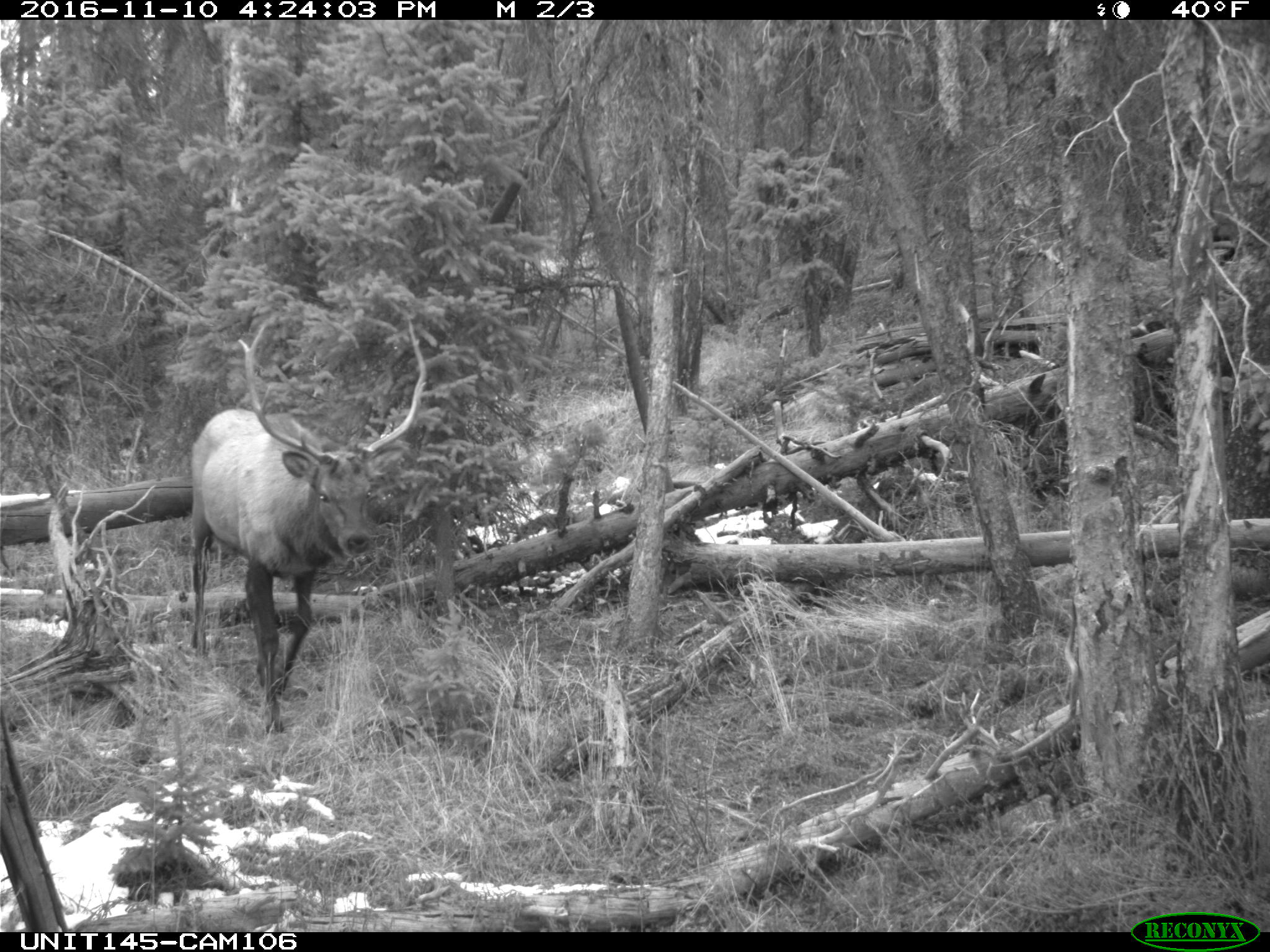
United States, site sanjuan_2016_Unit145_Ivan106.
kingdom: Animalia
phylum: Chordata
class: Mammalia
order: Artiodactyla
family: Cervidae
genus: Cervus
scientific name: Cervus elaphus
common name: red deer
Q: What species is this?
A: Cervus elaphus (red deer).